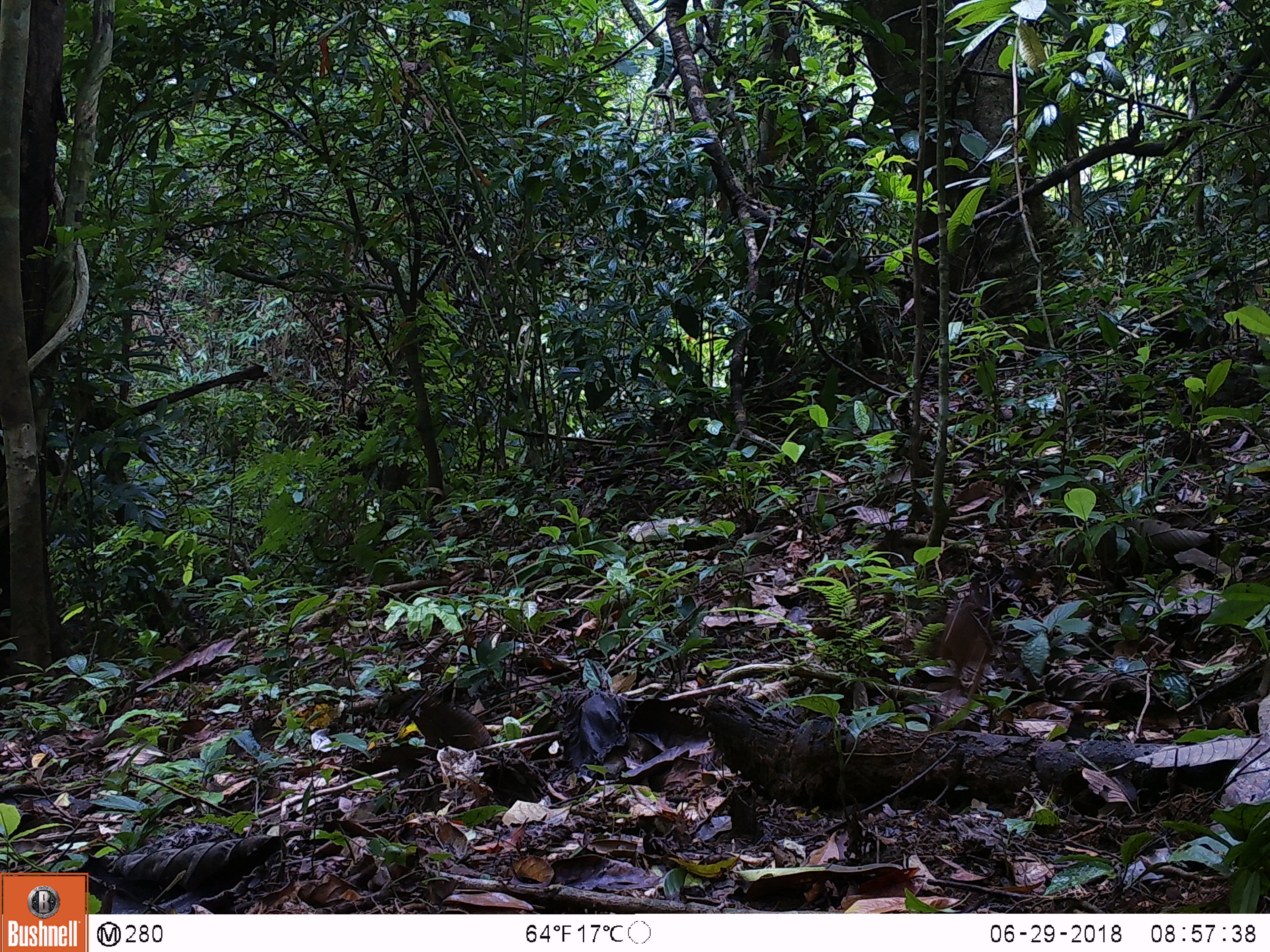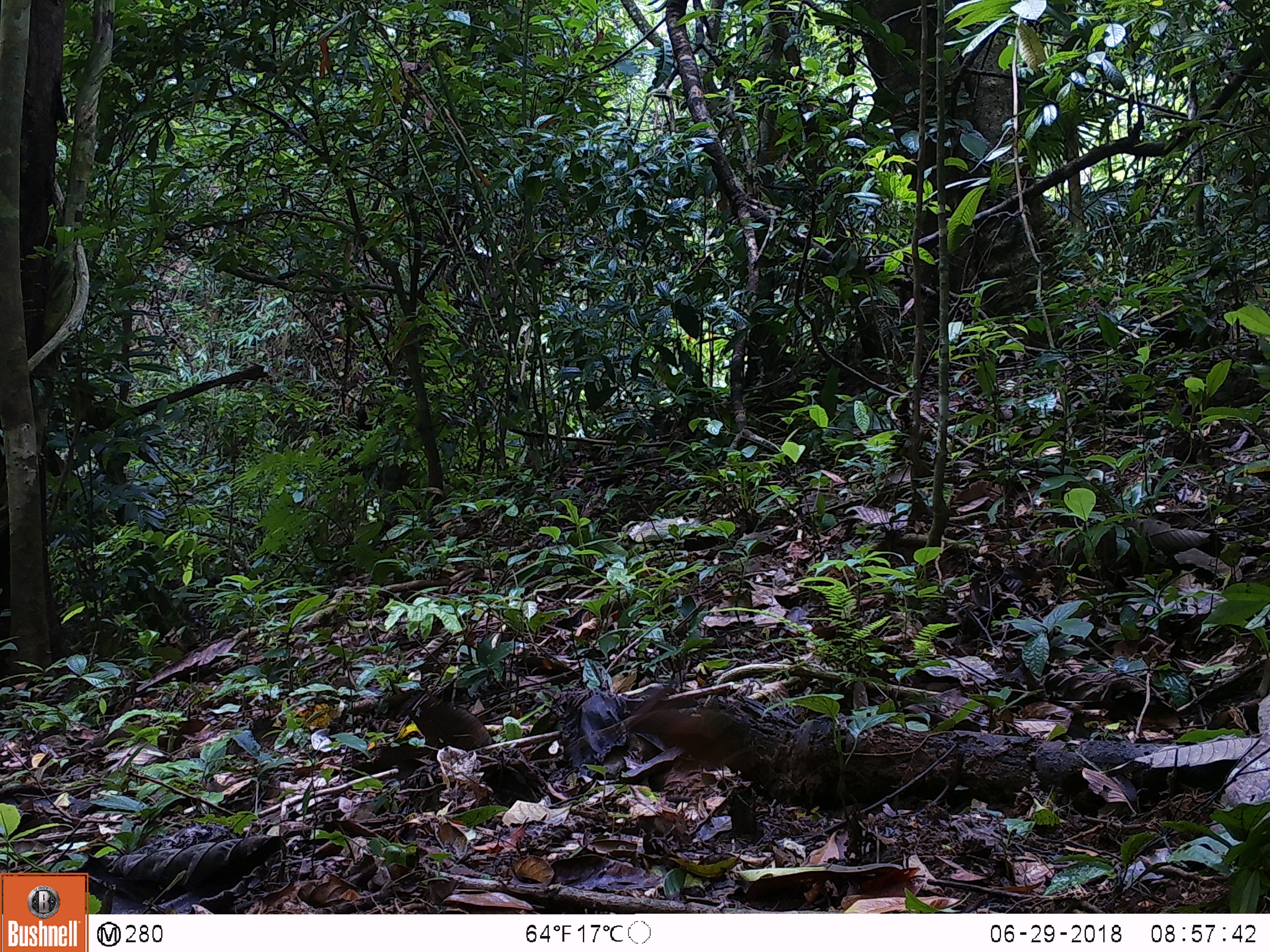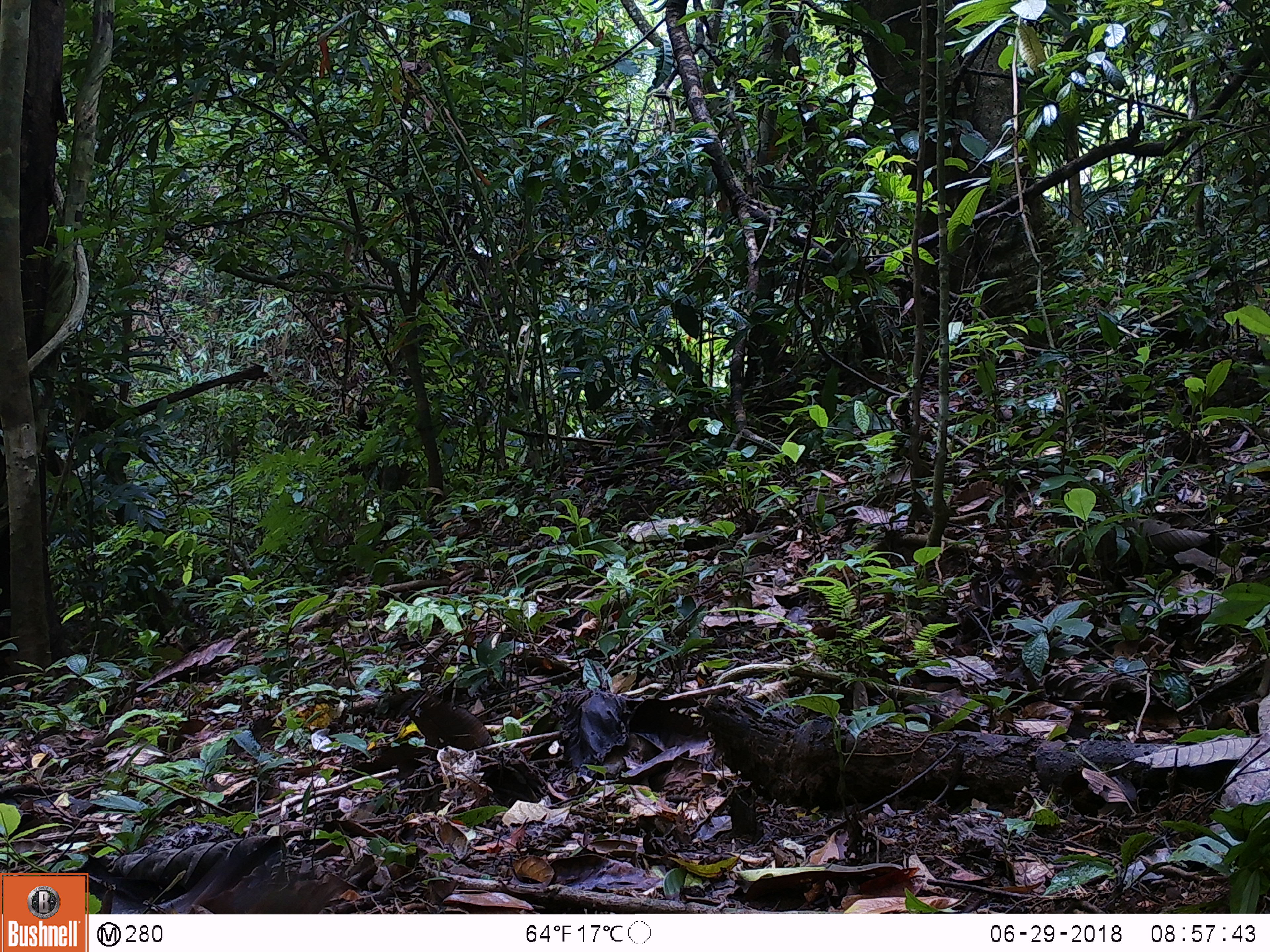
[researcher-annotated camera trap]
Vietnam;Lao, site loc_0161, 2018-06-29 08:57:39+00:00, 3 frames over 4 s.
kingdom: Animalia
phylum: Chordata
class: Aves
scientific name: Aves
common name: bird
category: unidentified bird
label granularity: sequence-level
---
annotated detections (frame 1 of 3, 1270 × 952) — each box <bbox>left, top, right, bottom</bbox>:
unidentified bird: <bbox>934, 595, 997, 708</bbox>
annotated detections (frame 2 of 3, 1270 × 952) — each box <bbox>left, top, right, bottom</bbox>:
unidentified bird: <bbox>624, 682, 758, 769</bbox>